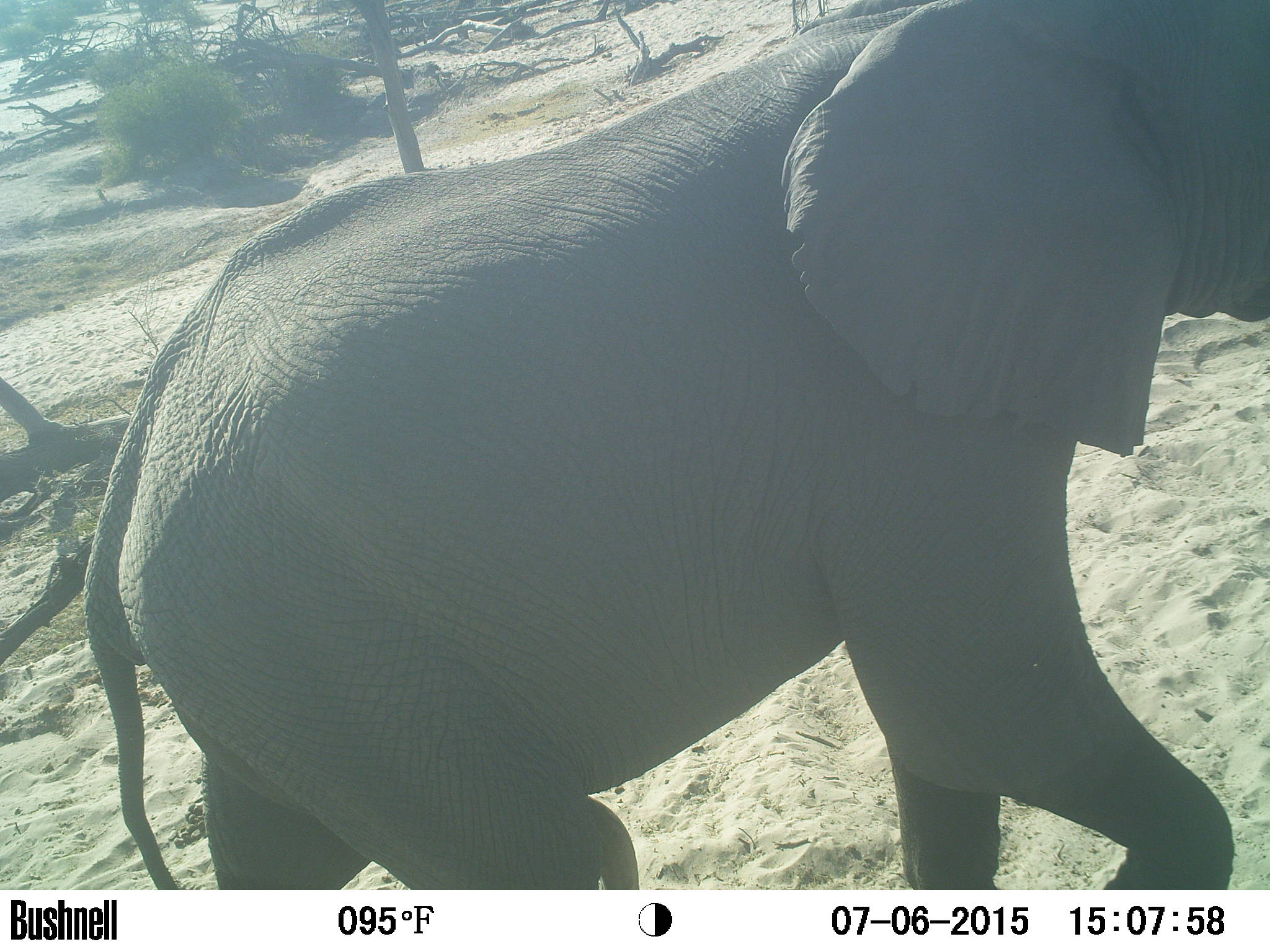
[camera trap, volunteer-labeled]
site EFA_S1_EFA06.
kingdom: Animalia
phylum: Chordata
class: Mammalia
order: Proboscidea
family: Elephantidae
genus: Loxodonta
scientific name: Loxodonta africana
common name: african bush elephant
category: elephant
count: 1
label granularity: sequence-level